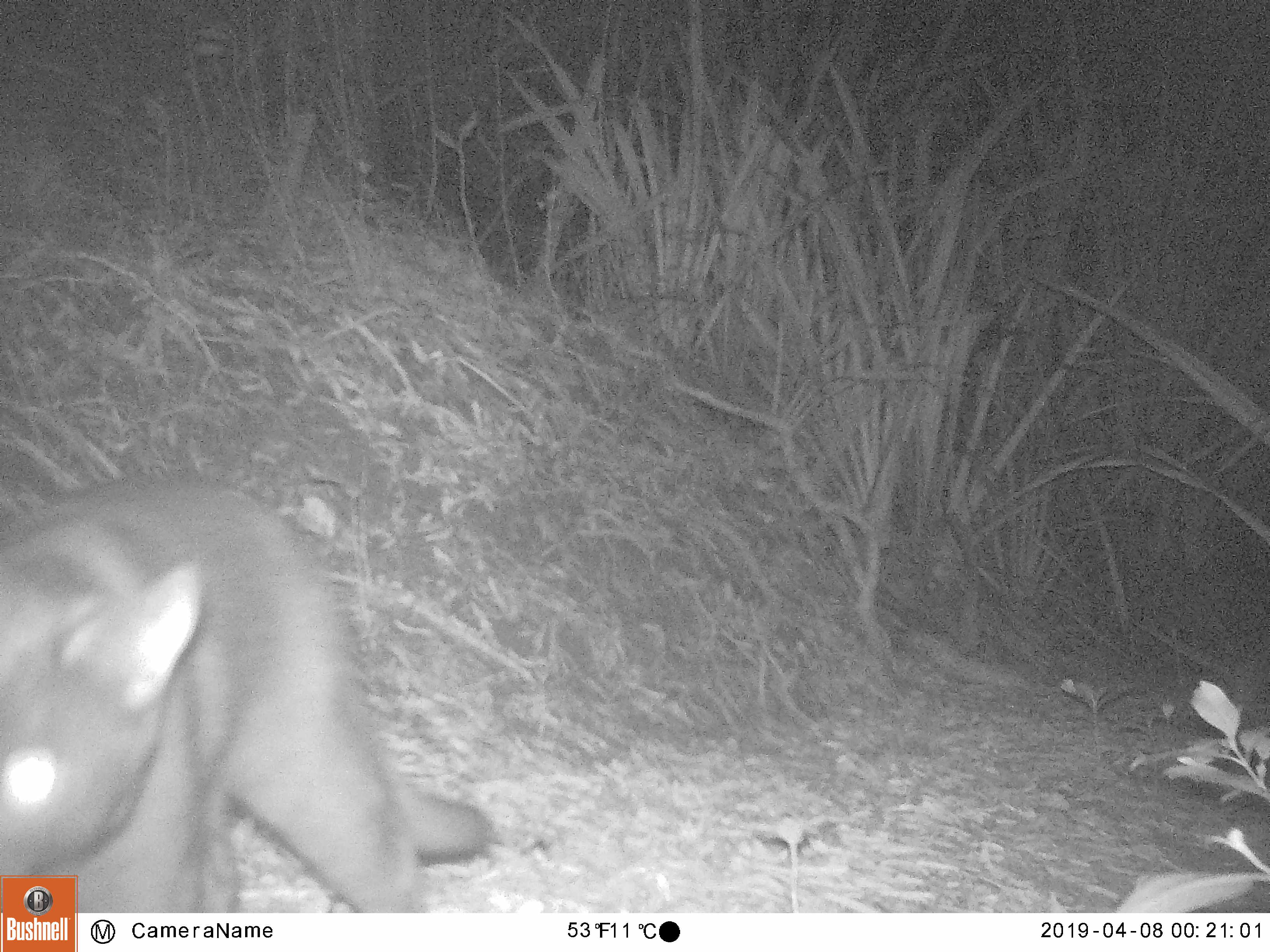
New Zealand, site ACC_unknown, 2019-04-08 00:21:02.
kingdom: Animalia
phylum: Chordata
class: Mammalia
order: Carnivora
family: Felidae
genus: Felis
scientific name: Felis catus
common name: domestic cat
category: cat